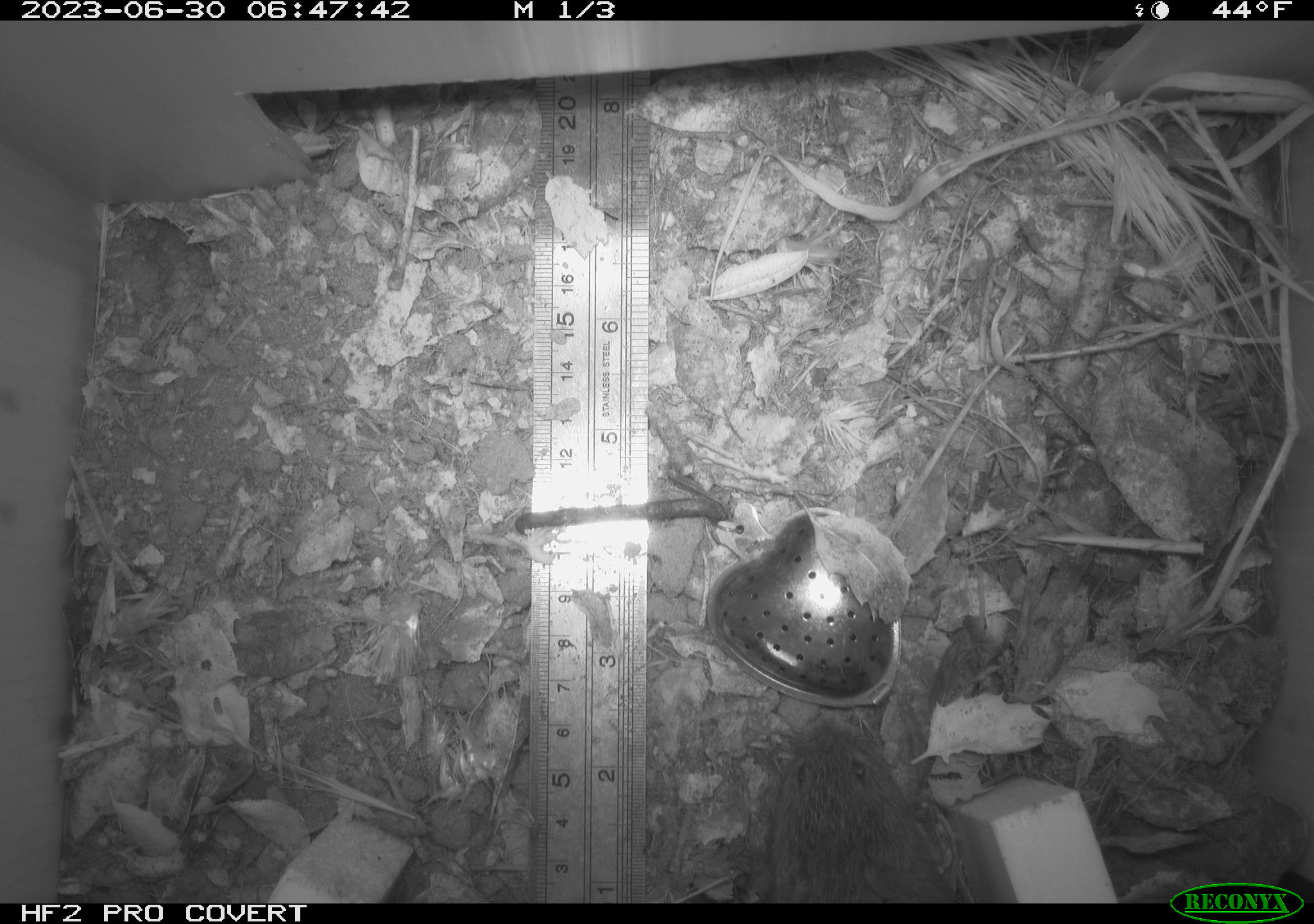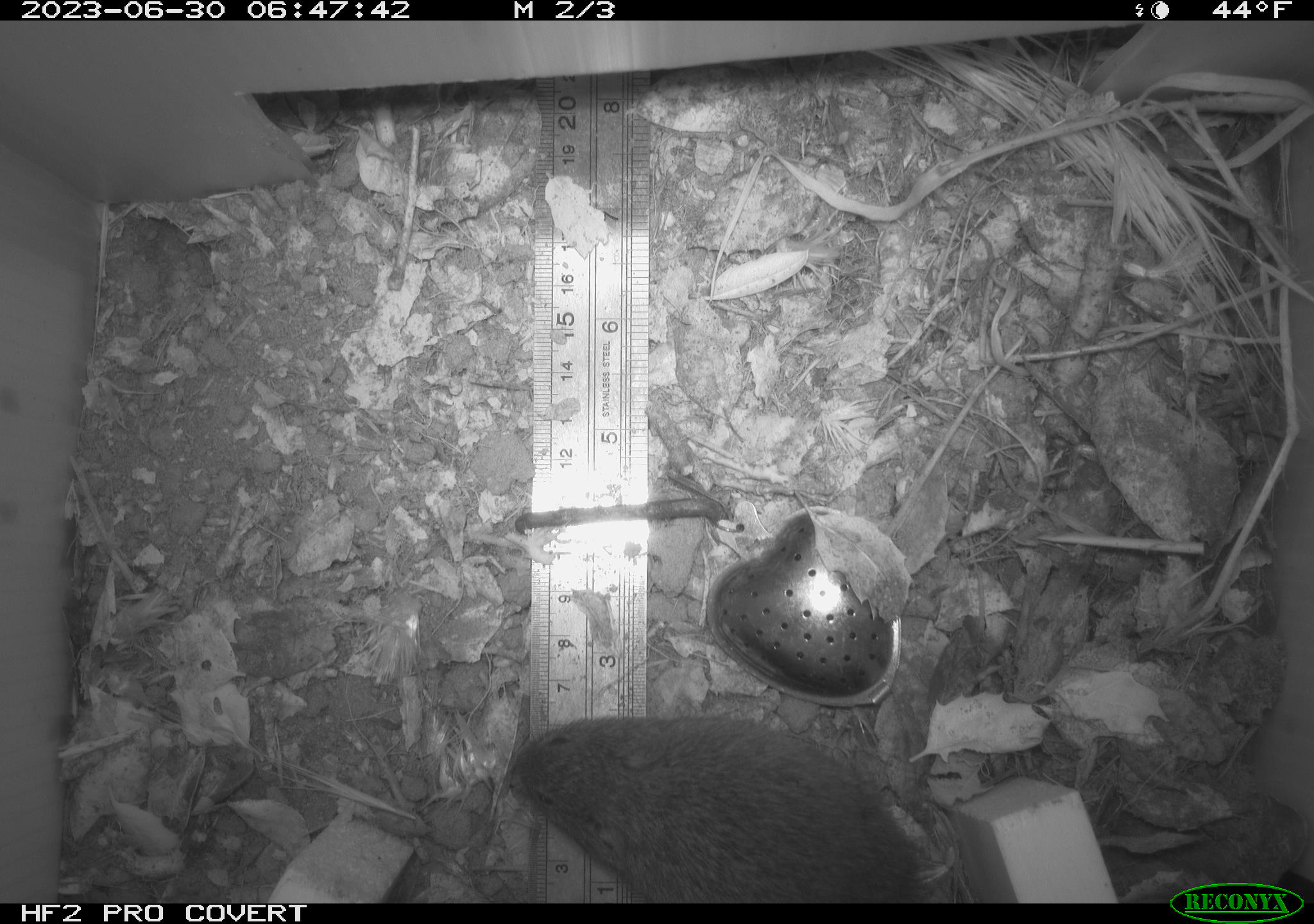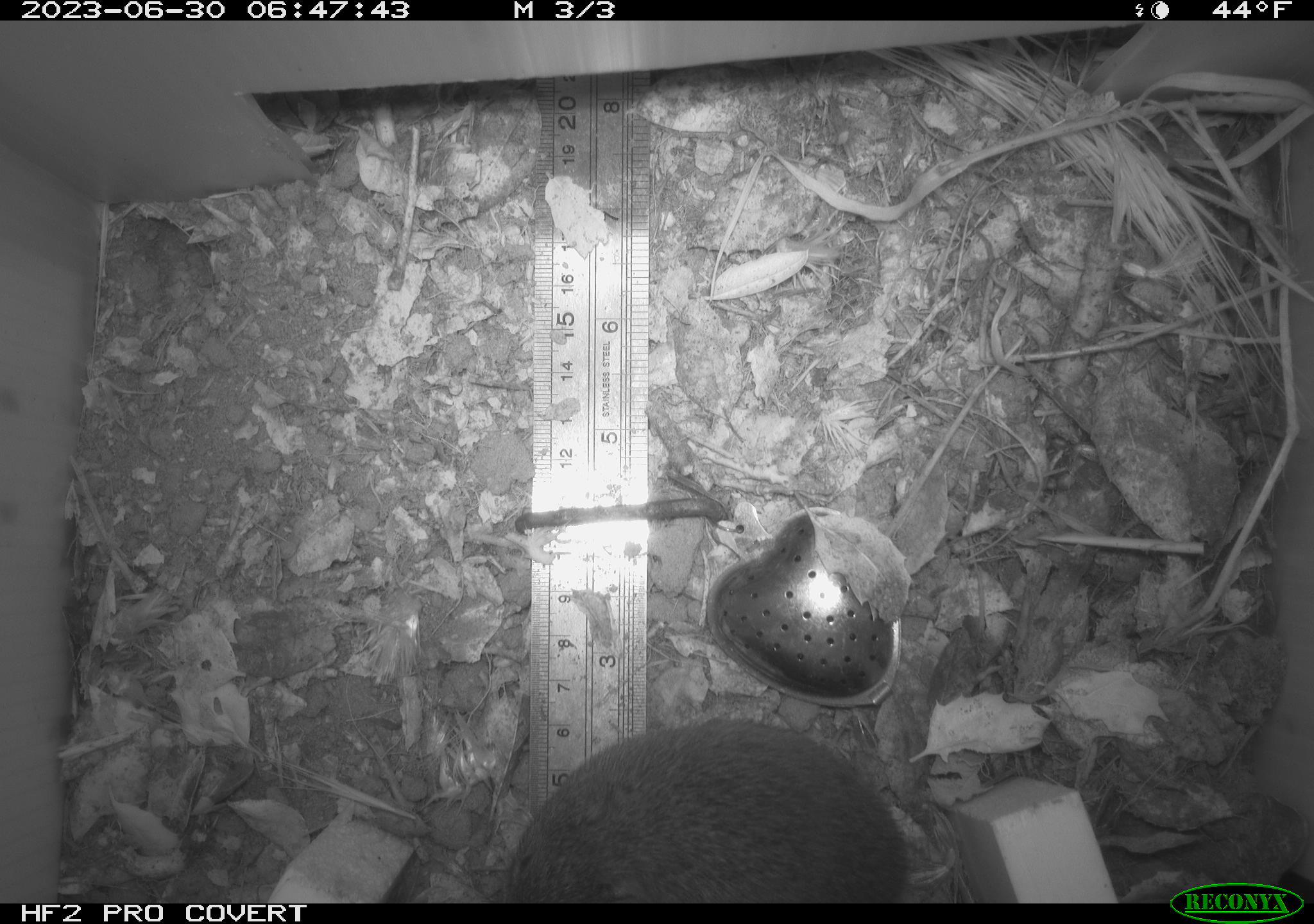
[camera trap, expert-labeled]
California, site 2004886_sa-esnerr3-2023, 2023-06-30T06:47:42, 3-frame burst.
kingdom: Animalia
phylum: Chordata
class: Mammalia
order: Rodentia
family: Cricetidae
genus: Microtus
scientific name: Microtus californicus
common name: california vole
California vole (Microtus californicus).